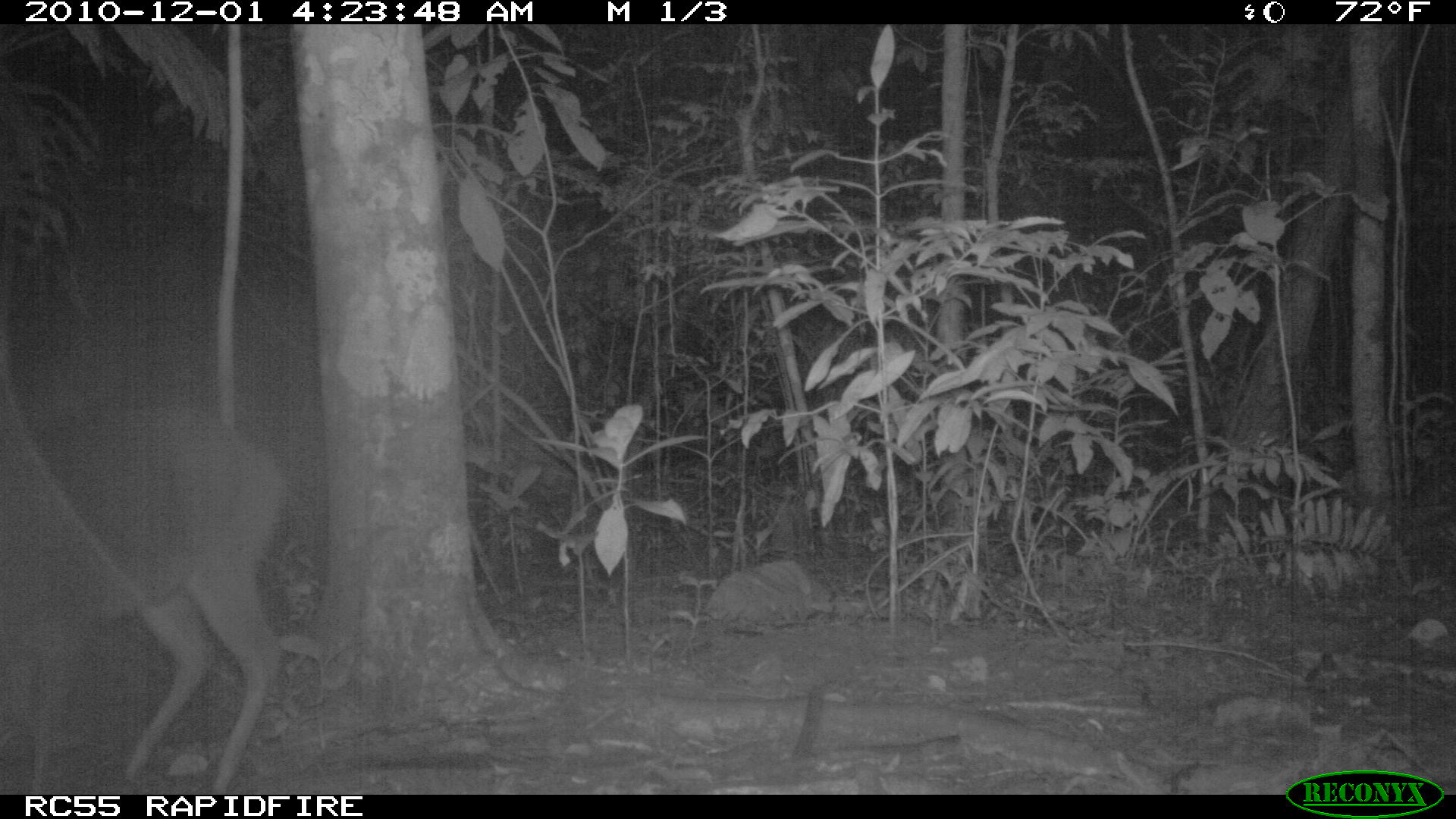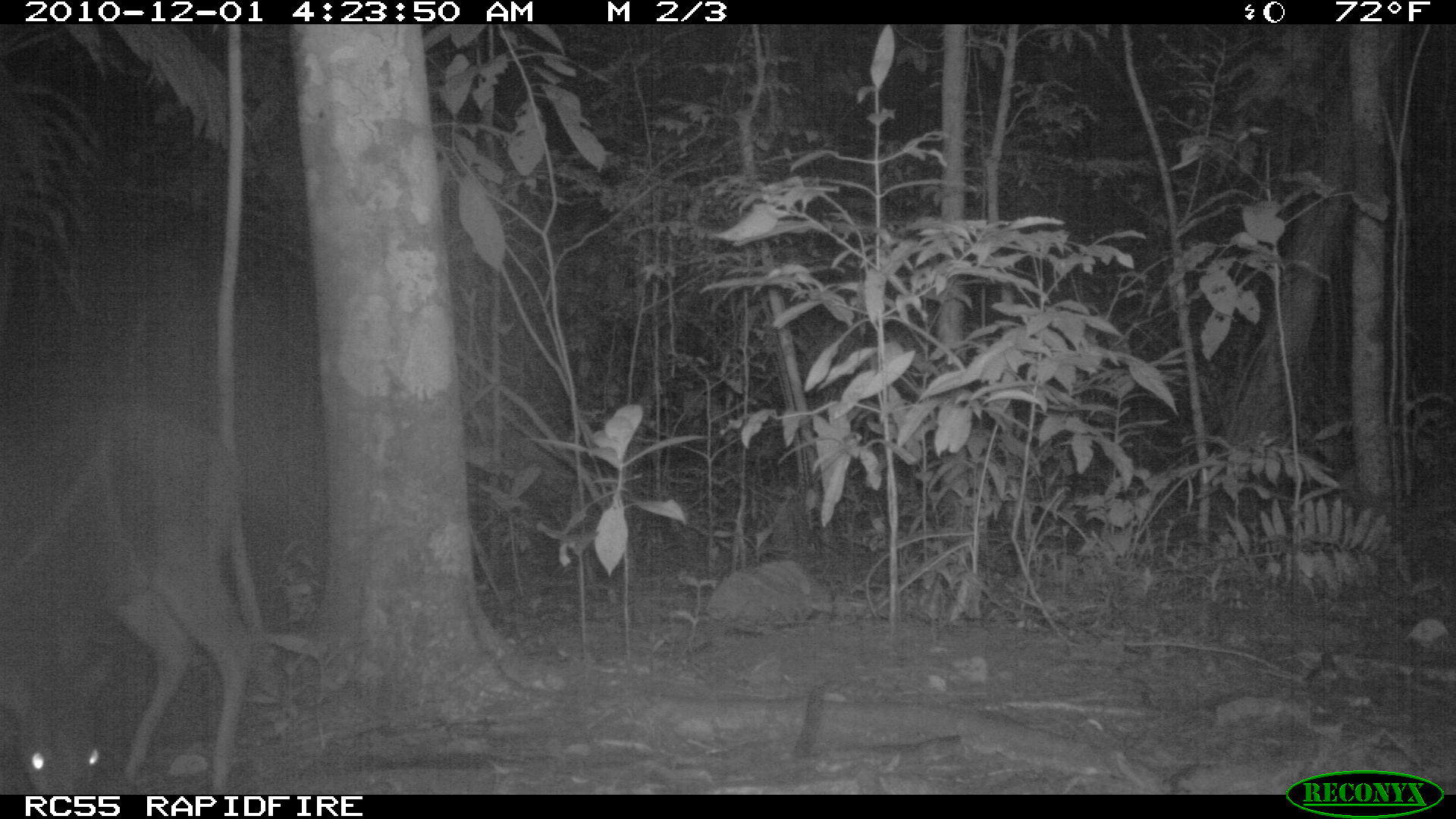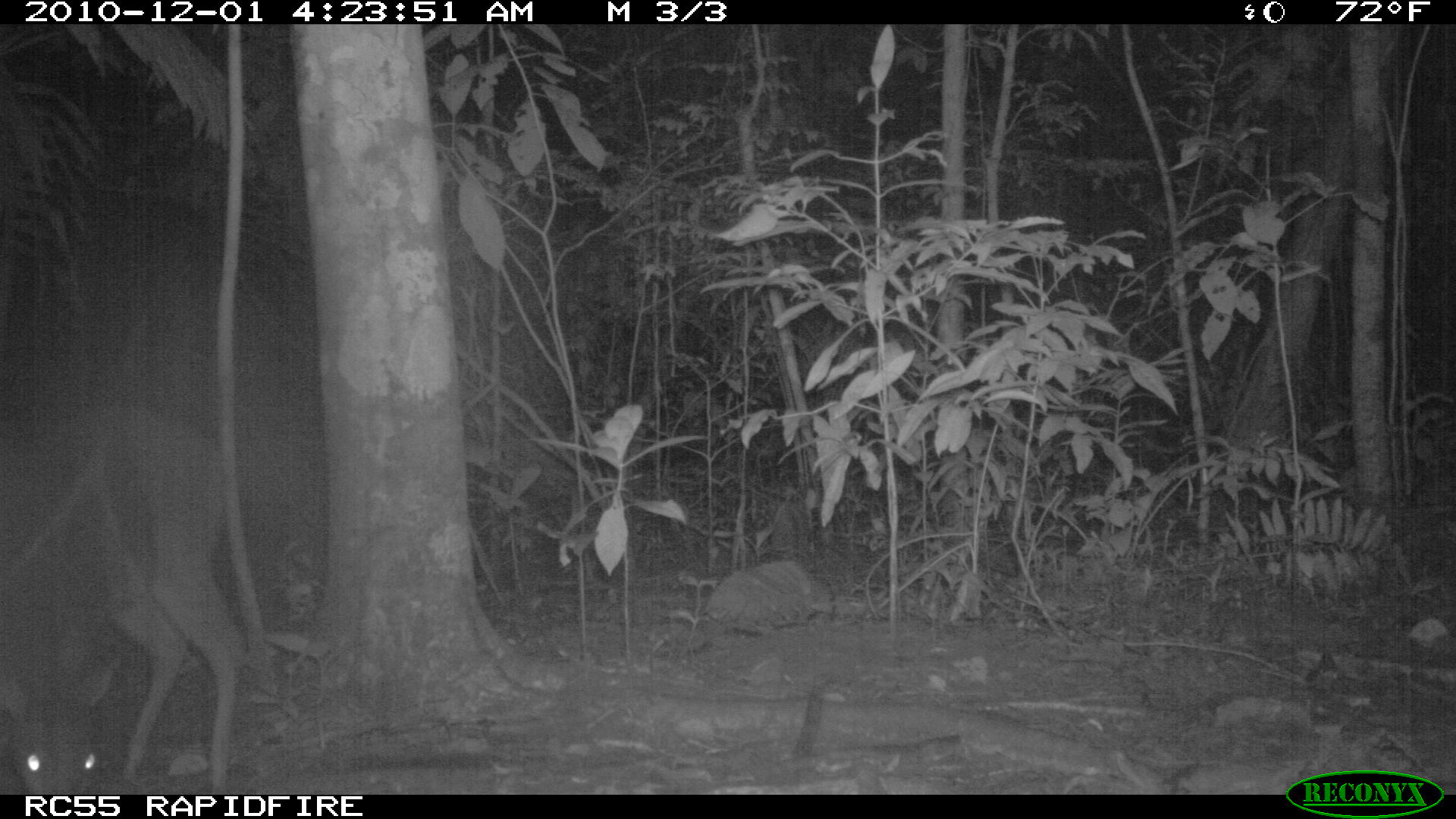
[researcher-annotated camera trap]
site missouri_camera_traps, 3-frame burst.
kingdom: Animalia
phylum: Chordata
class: Mammalia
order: Artiodactyla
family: Cervidae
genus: Mazama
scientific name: Mazama americana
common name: red brocket deer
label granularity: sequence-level